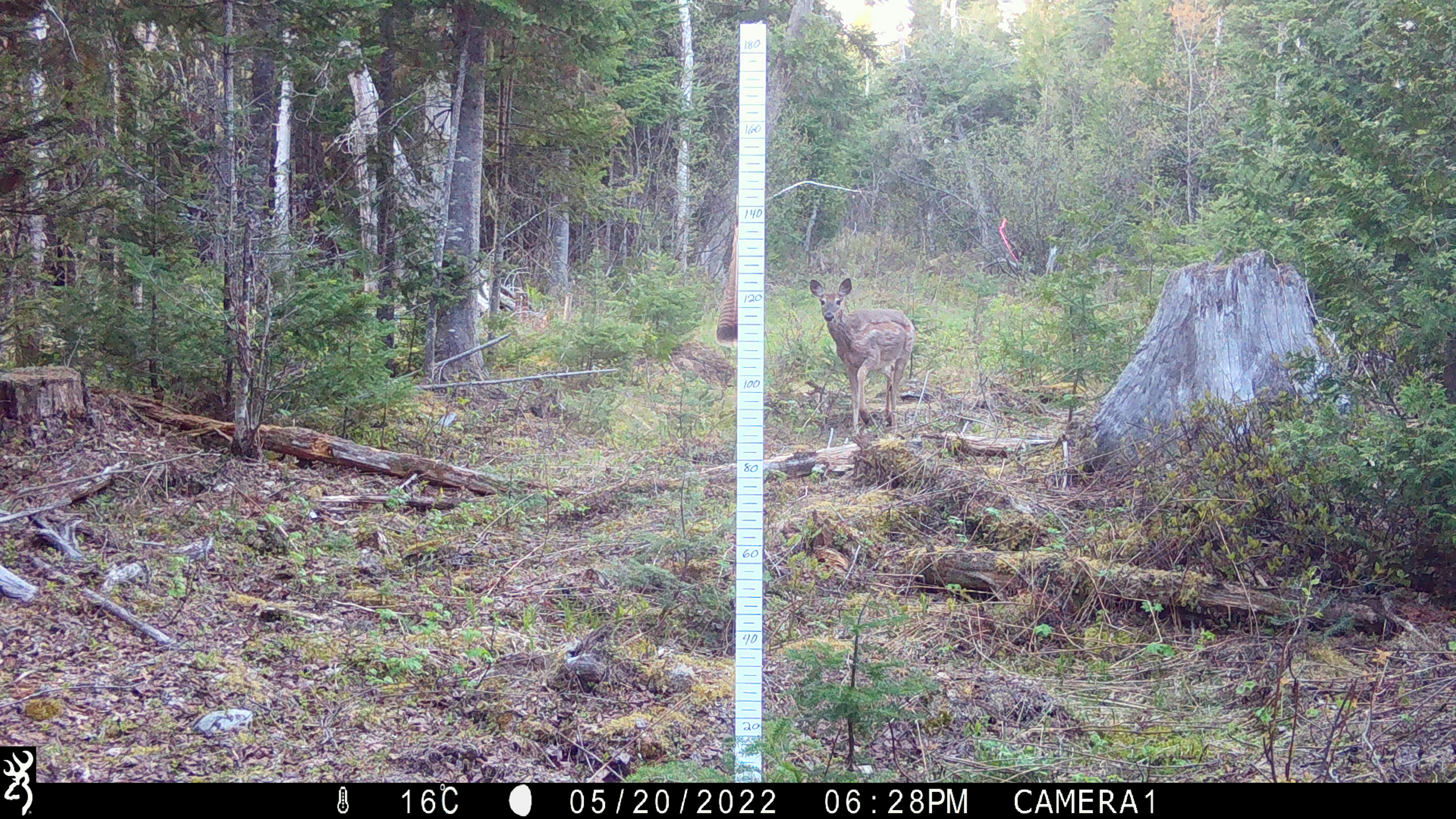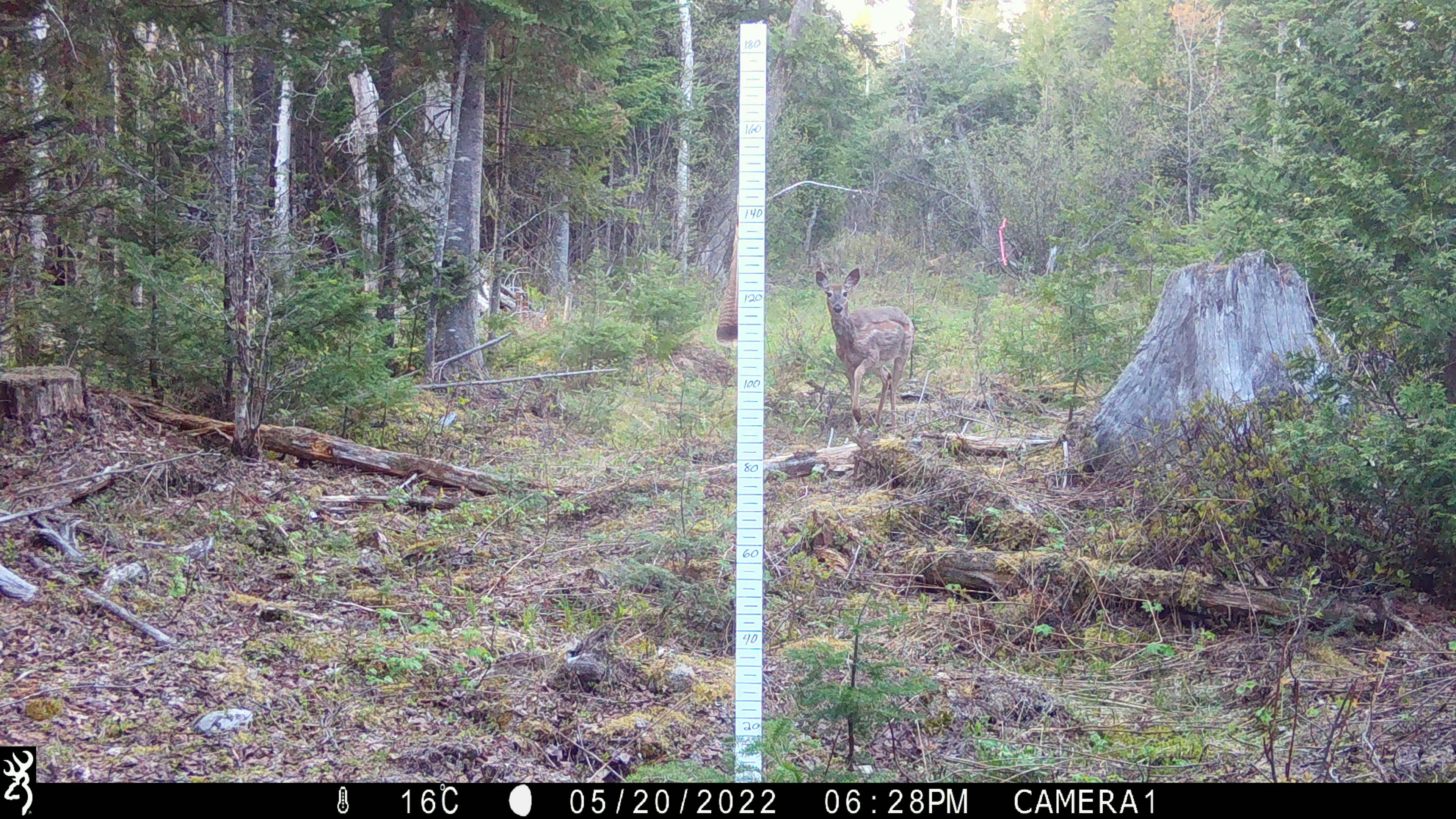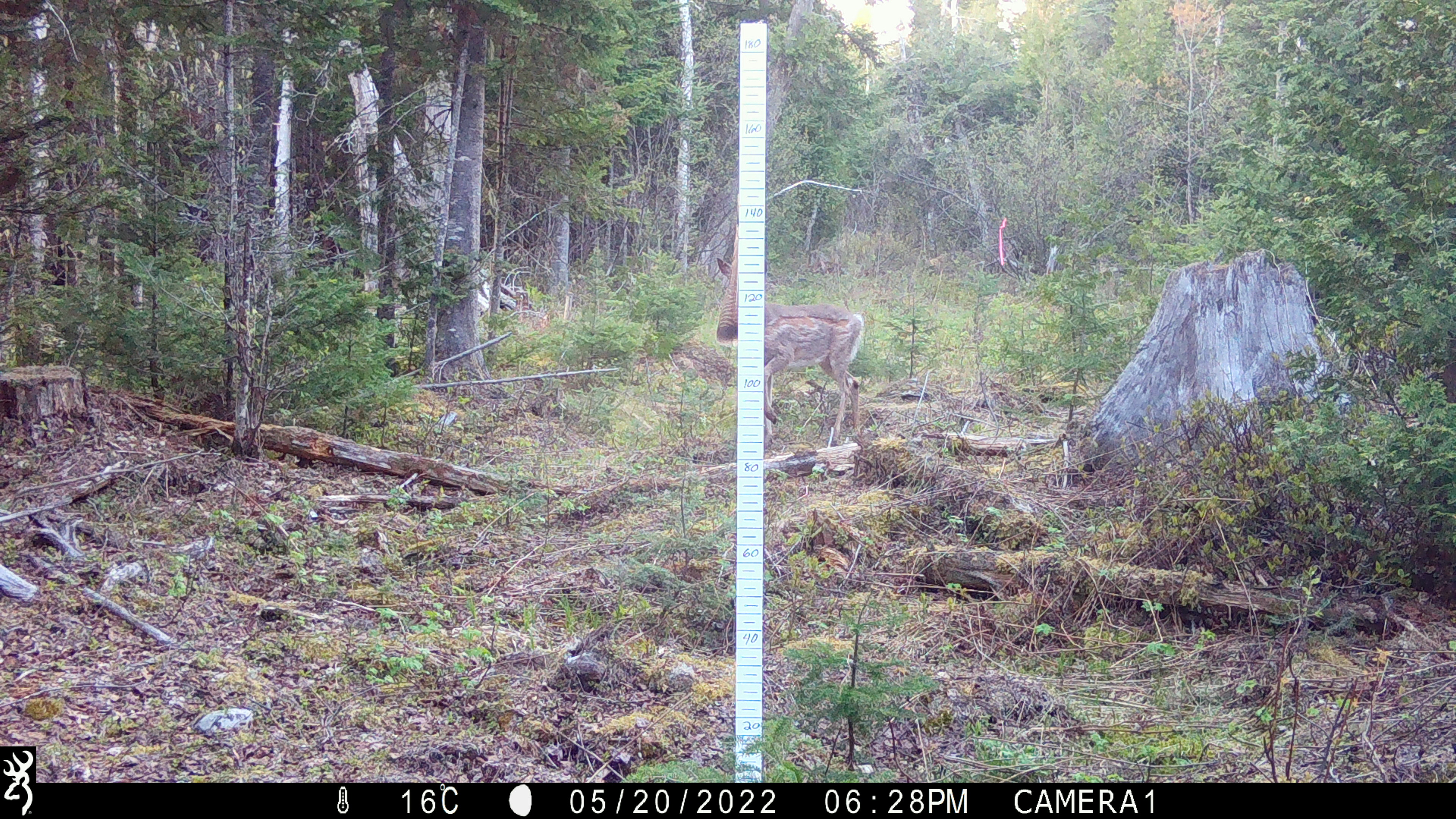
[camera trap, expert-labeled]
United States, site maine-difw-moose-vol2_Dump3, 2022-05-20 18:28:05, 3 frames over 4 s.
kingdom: Animalia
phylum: Chordata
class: Mammalia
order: Artiodactyla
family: Cervidae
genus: Odocoileus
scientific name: Odocoileus virginianus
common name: white-tailed deer